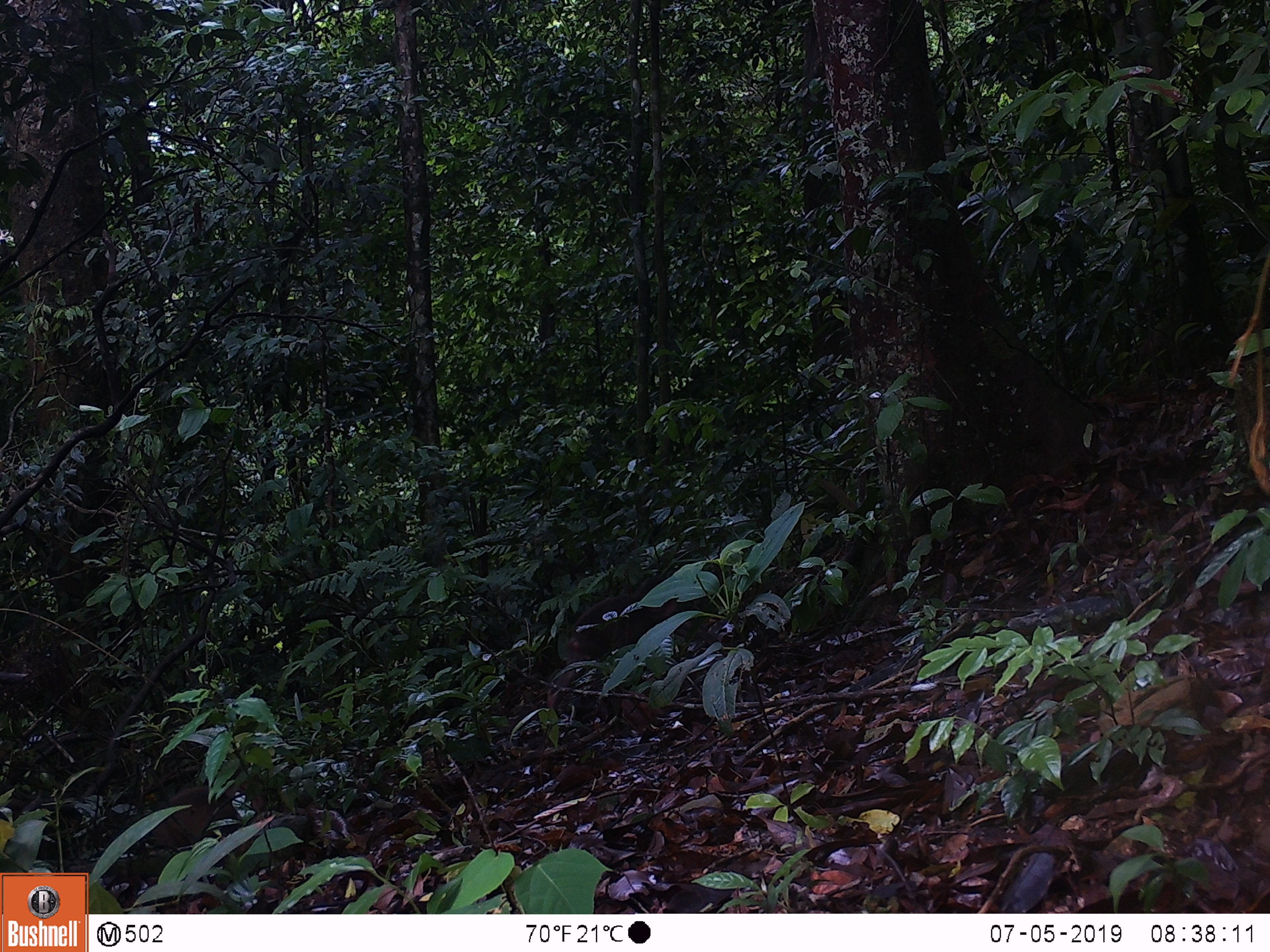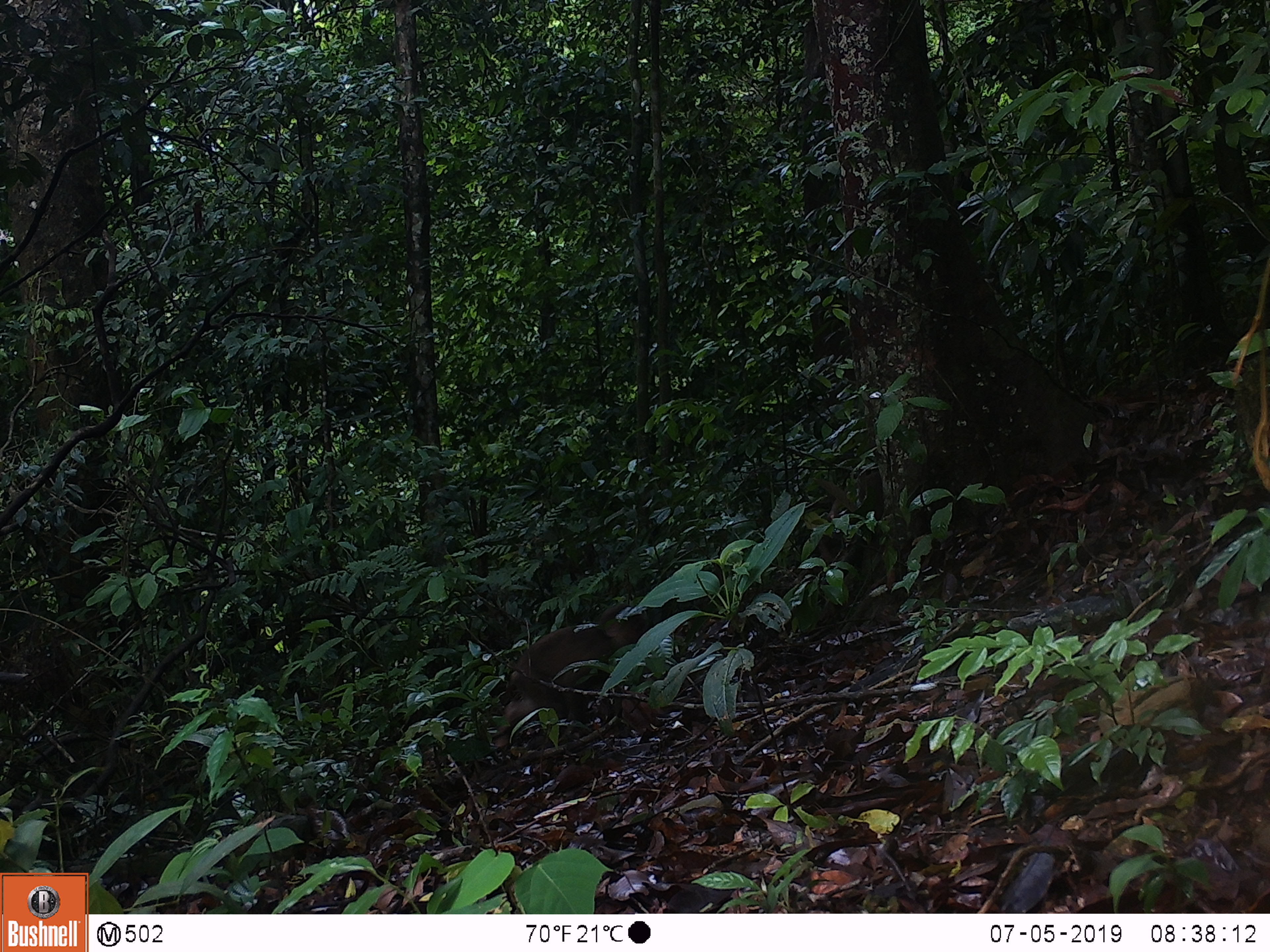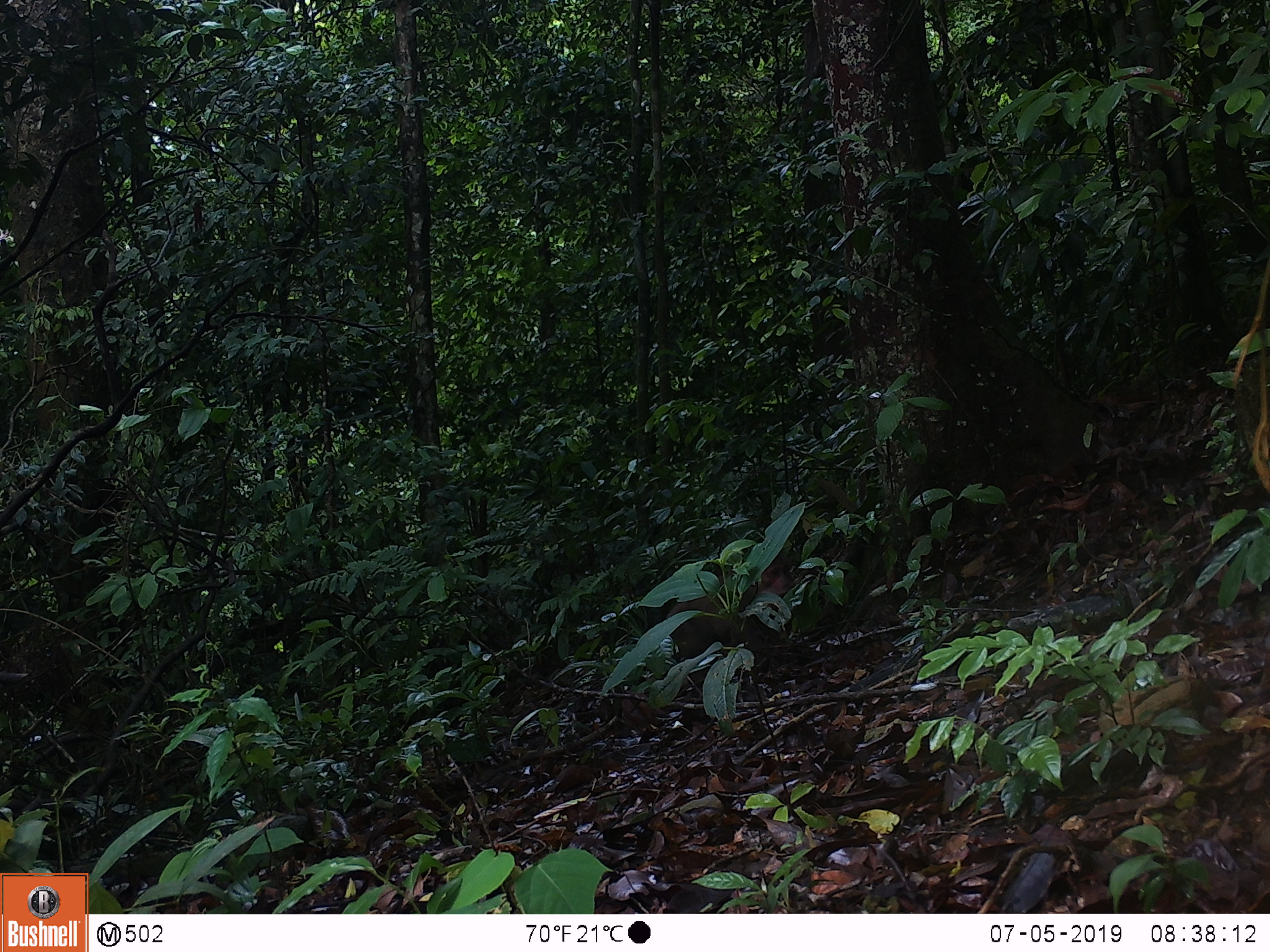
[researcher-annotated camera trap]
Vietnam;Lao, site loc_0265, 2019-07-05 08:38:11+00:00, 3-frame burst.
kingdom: Animalia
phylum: Chordata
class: Mammalia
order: Primates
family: Cercopithecidae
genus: Macaca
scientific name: Macaca arctoides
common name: stump-tailed macaque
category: stump tailed macaque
Stump tailed macaque (stump-tailed macaque) (Macaca arctoides). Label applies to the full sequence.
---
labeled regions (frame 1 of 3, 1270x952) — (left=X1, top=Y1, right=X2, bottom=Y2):
stump tailed macaque: (left=545, top=575, right=678, bottom=708)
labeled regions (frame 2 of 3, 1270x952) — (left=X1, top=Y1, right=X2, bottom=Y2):
stump tailed macaque: (left=491, top=602, right=655, bottom=745)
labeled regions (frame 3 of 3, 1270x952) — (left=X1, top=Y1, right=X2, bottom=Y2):
stump tailed macaque: (left=665, top=552, right=795, bottom=681)